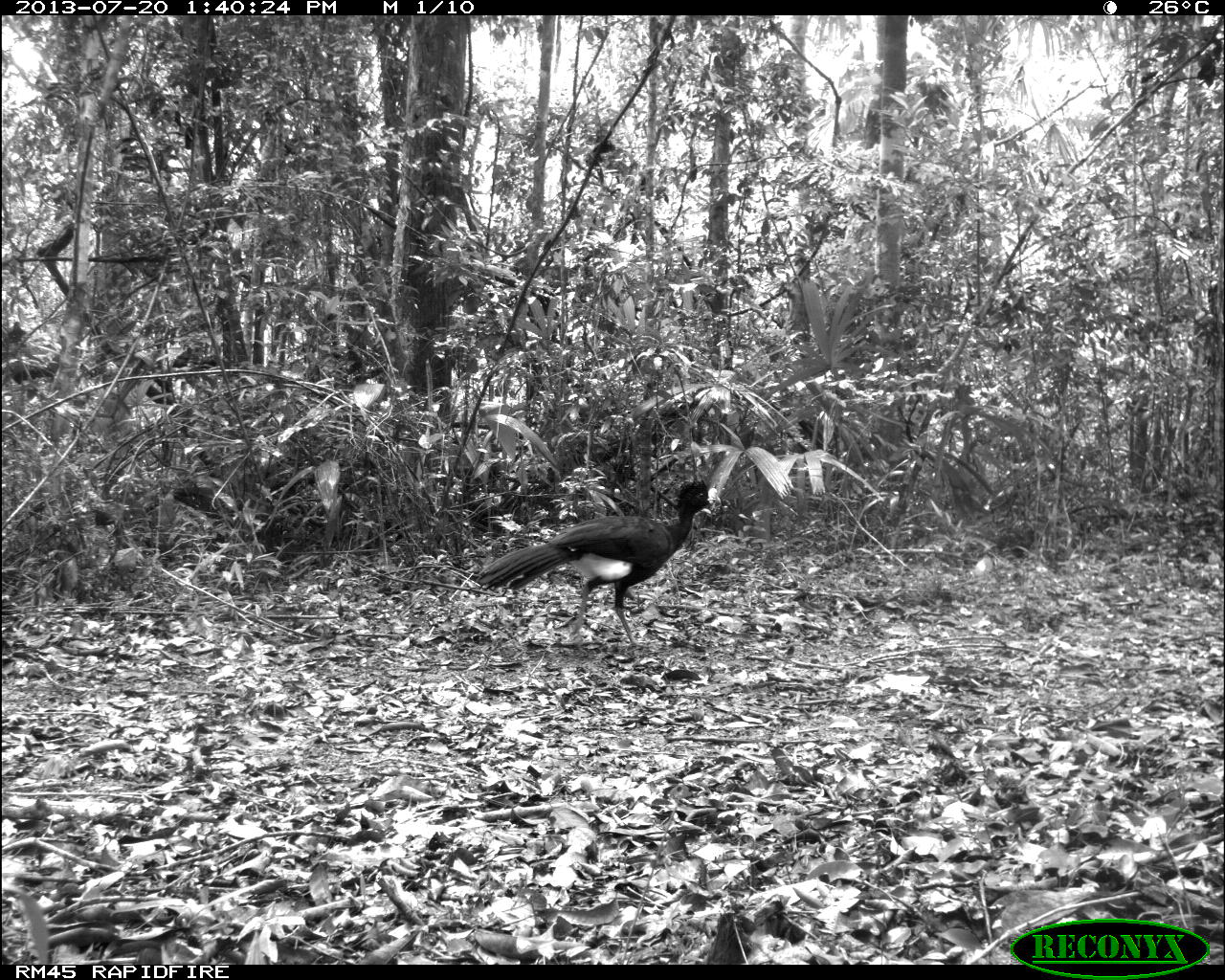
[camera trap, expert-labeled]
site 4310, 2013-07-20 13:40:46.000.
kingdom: Animalia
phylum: Chordata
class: Aves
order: Galliformes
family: Cracidae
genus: Crax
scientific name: Crax rubra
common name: great curassow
Crax rubra (great curassow), count 1, sex male.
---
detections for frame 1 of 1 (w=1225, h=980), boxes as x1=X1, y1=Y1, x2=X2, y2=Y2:
crax rubra: x1=473, y1=475, x2=719, y2=645